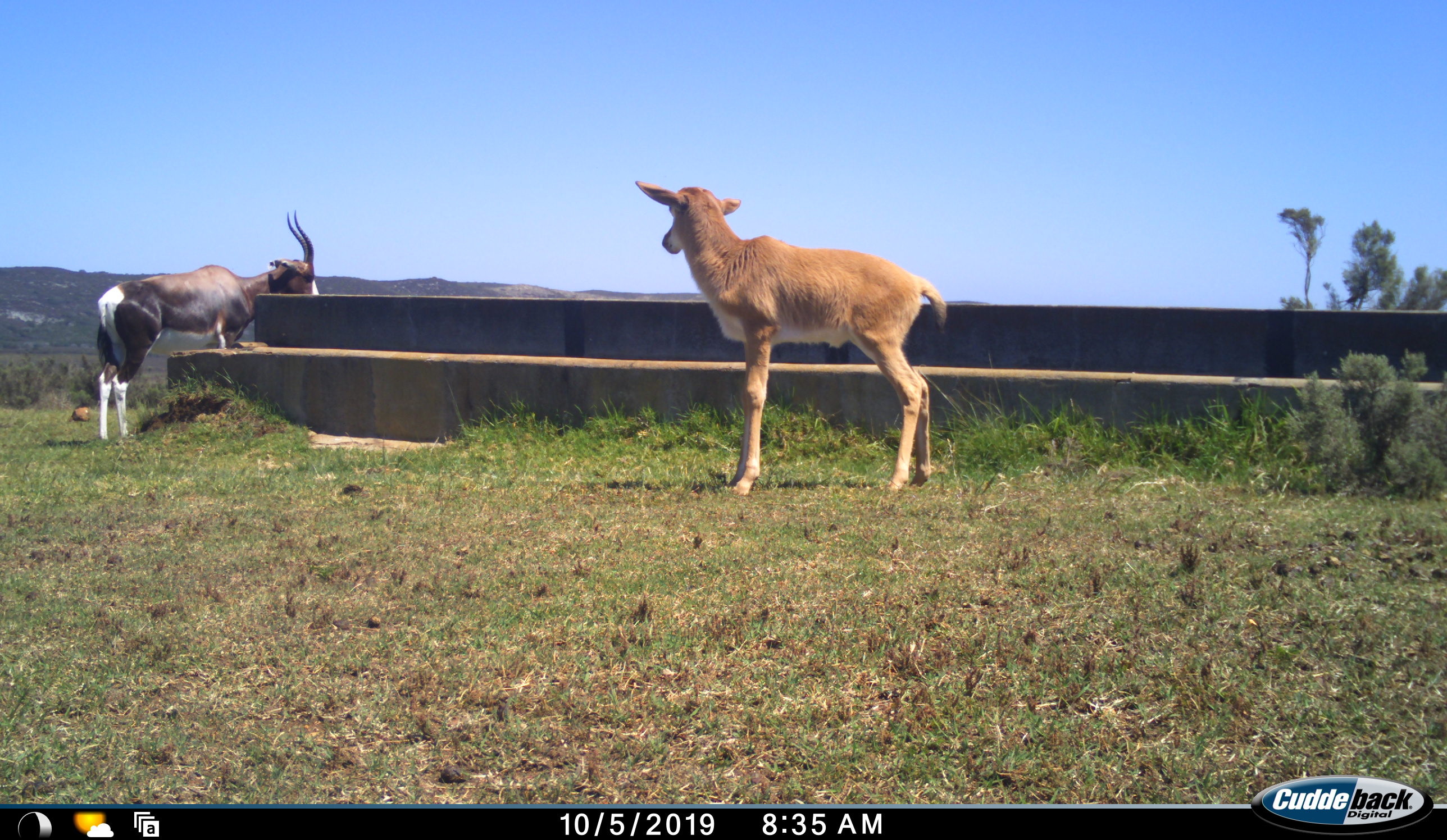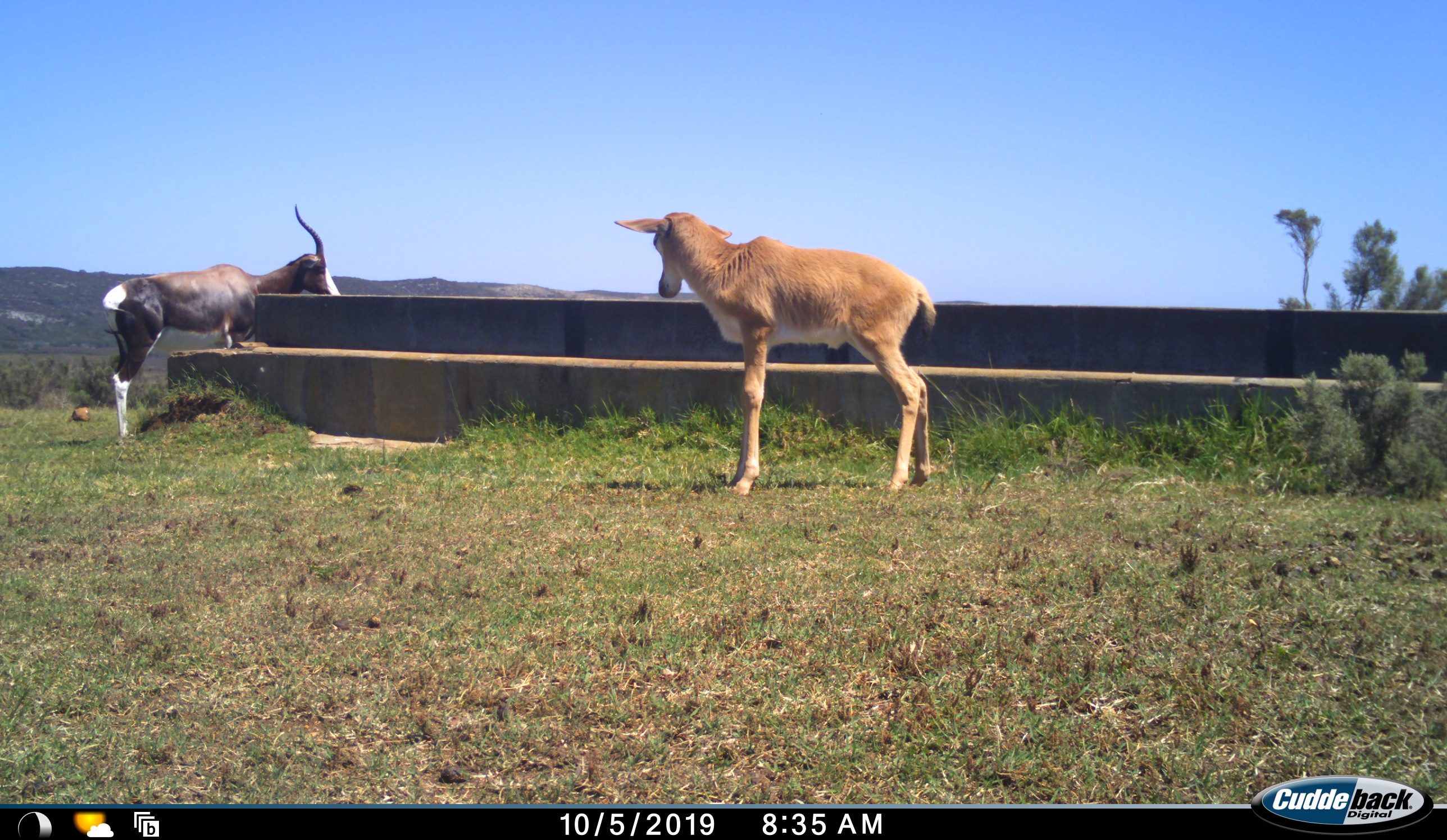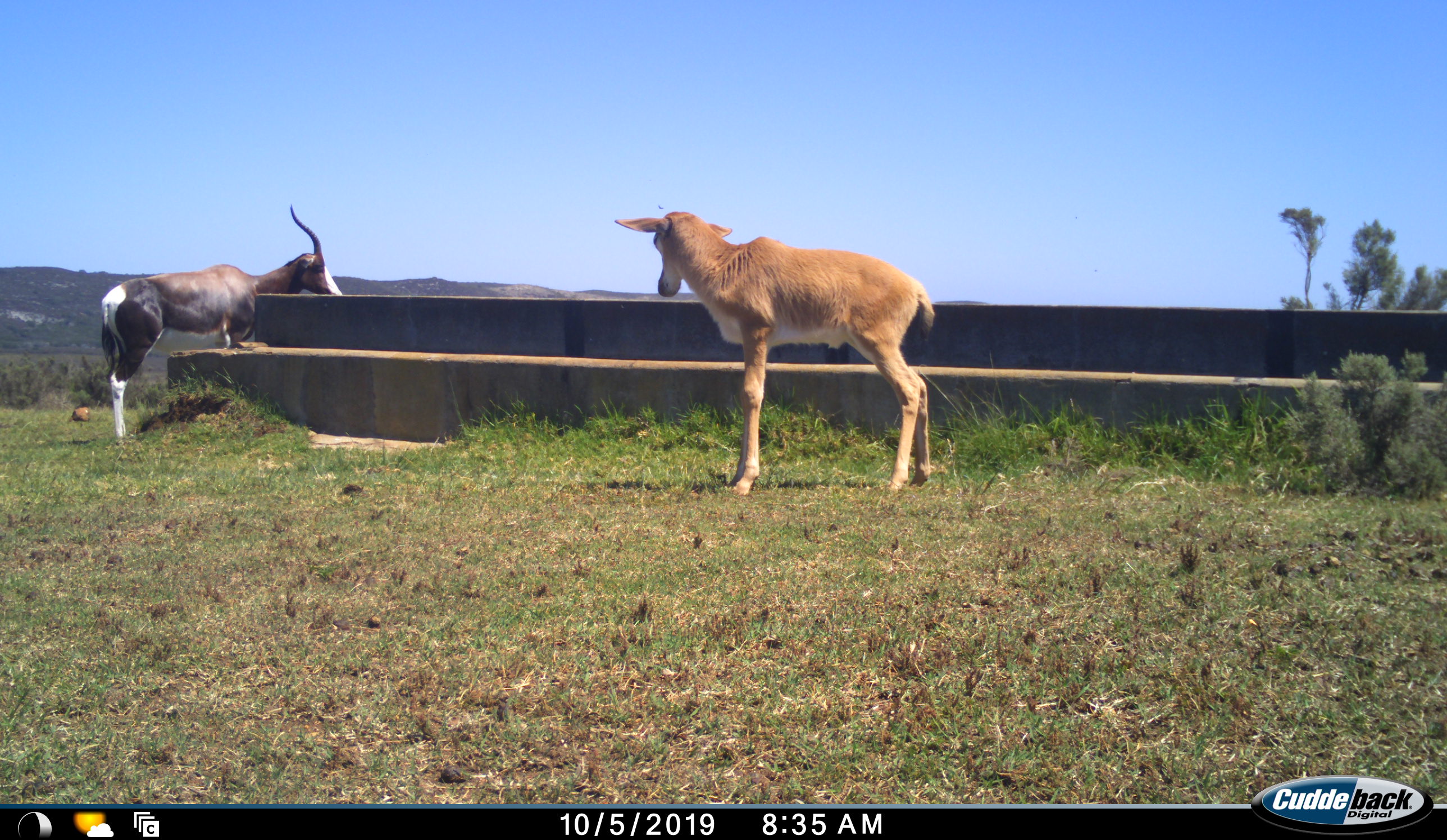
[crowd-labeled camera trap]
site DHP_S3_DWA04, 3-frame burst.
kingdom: Animalia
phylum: Chordata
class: Mammalia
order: Artiodactyla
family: Bovidae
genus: Damaliscus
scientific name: Damaliscus pygargus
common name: bontebok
Bontebok (Damaliscus pygargus), count 2. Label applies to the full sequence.